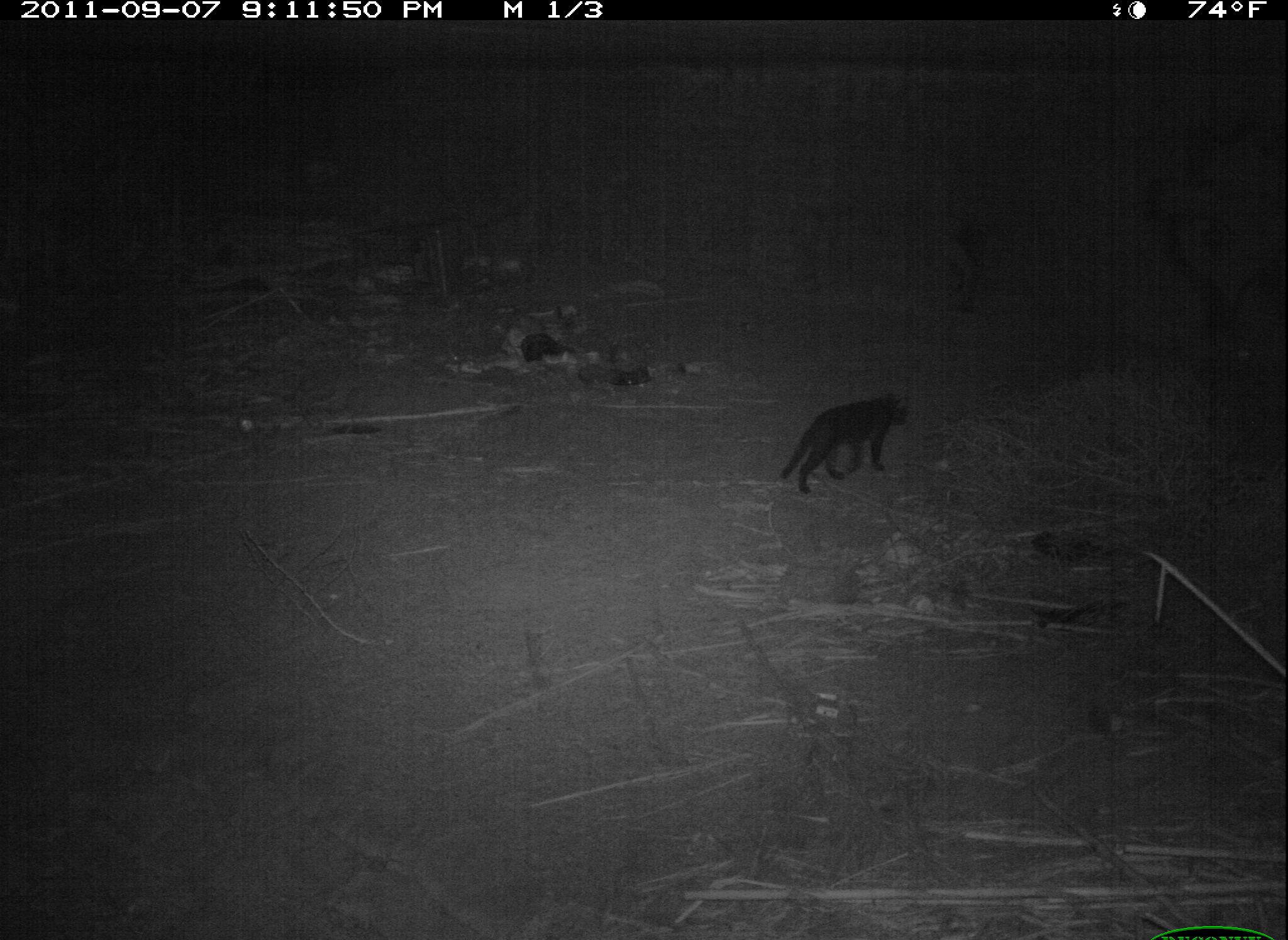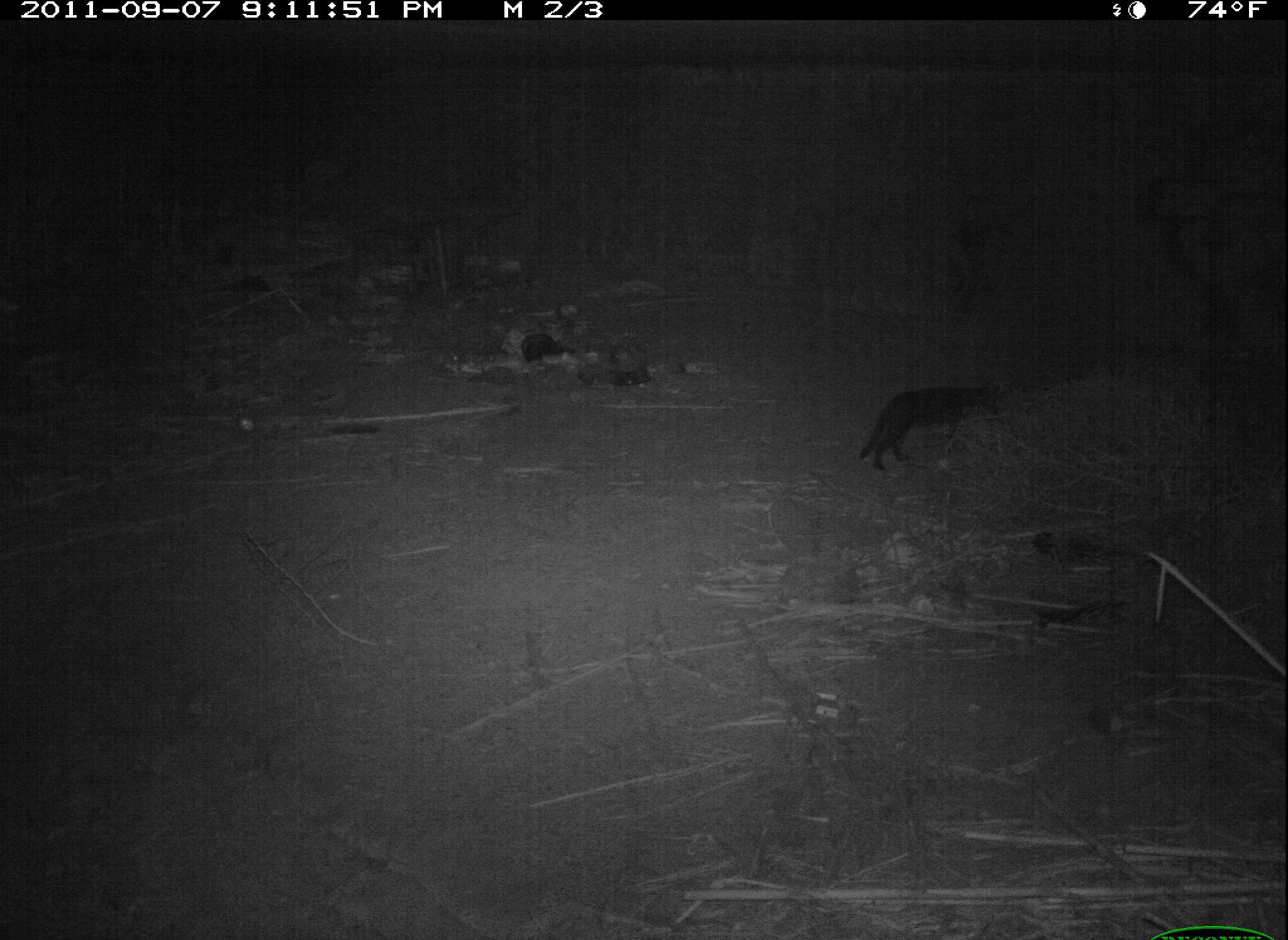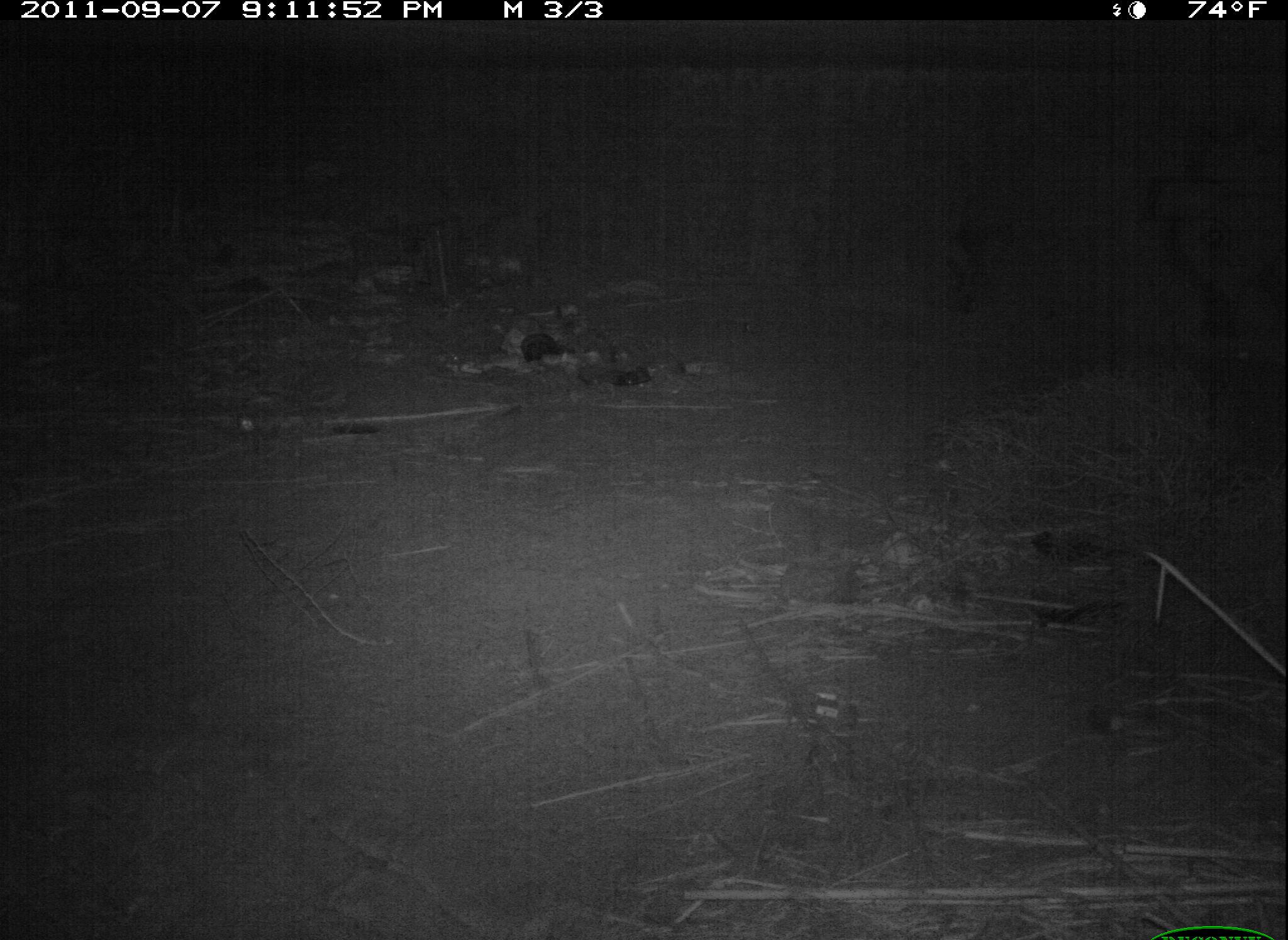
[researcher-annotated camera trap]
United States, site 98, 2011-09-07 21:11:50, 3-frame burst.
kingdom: Animalia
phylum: Chordata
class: Mammalia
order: Carnivora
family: Felidae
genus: Felis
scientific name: Felis catus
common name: cat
Cat (Felis catus).